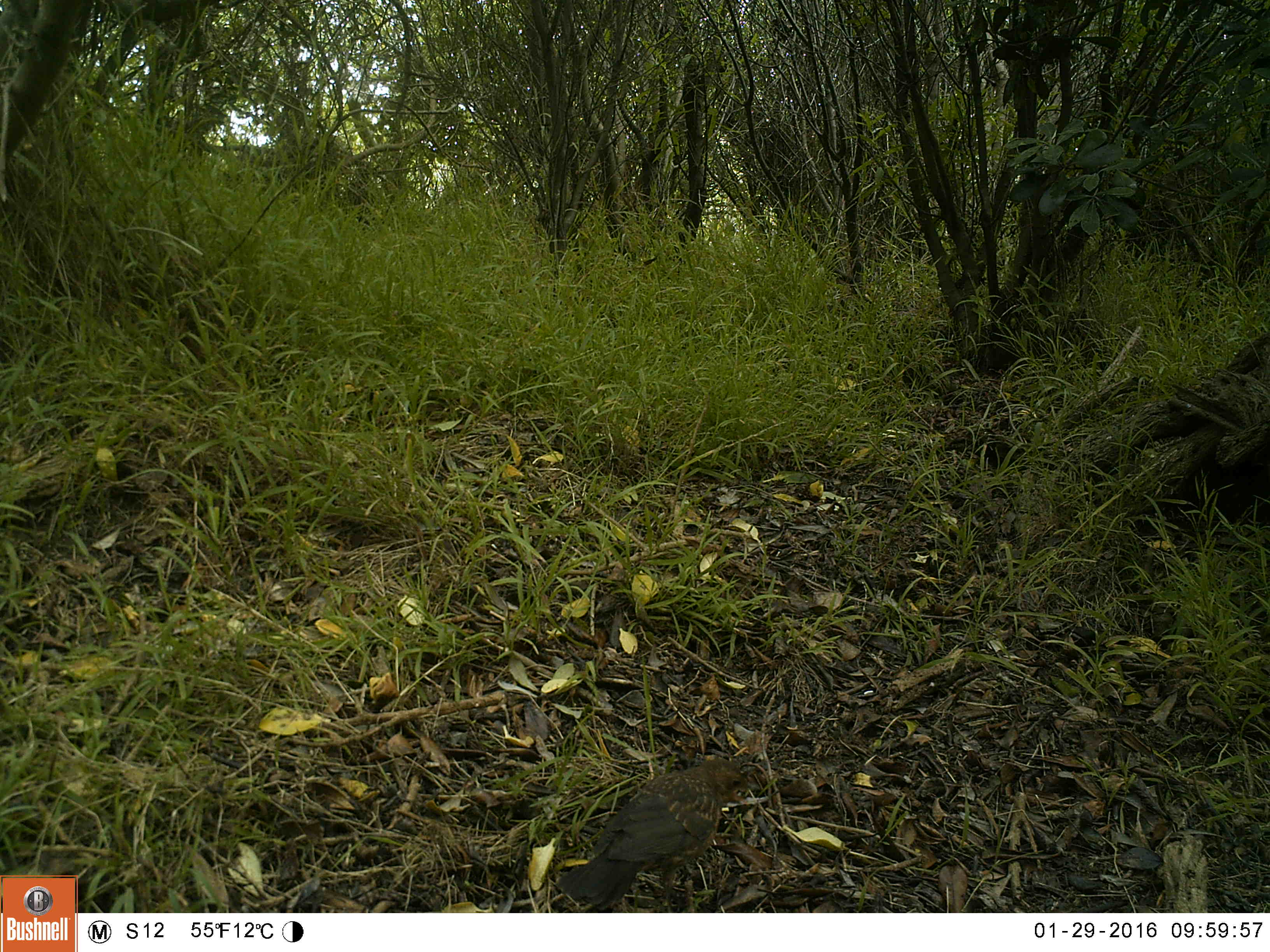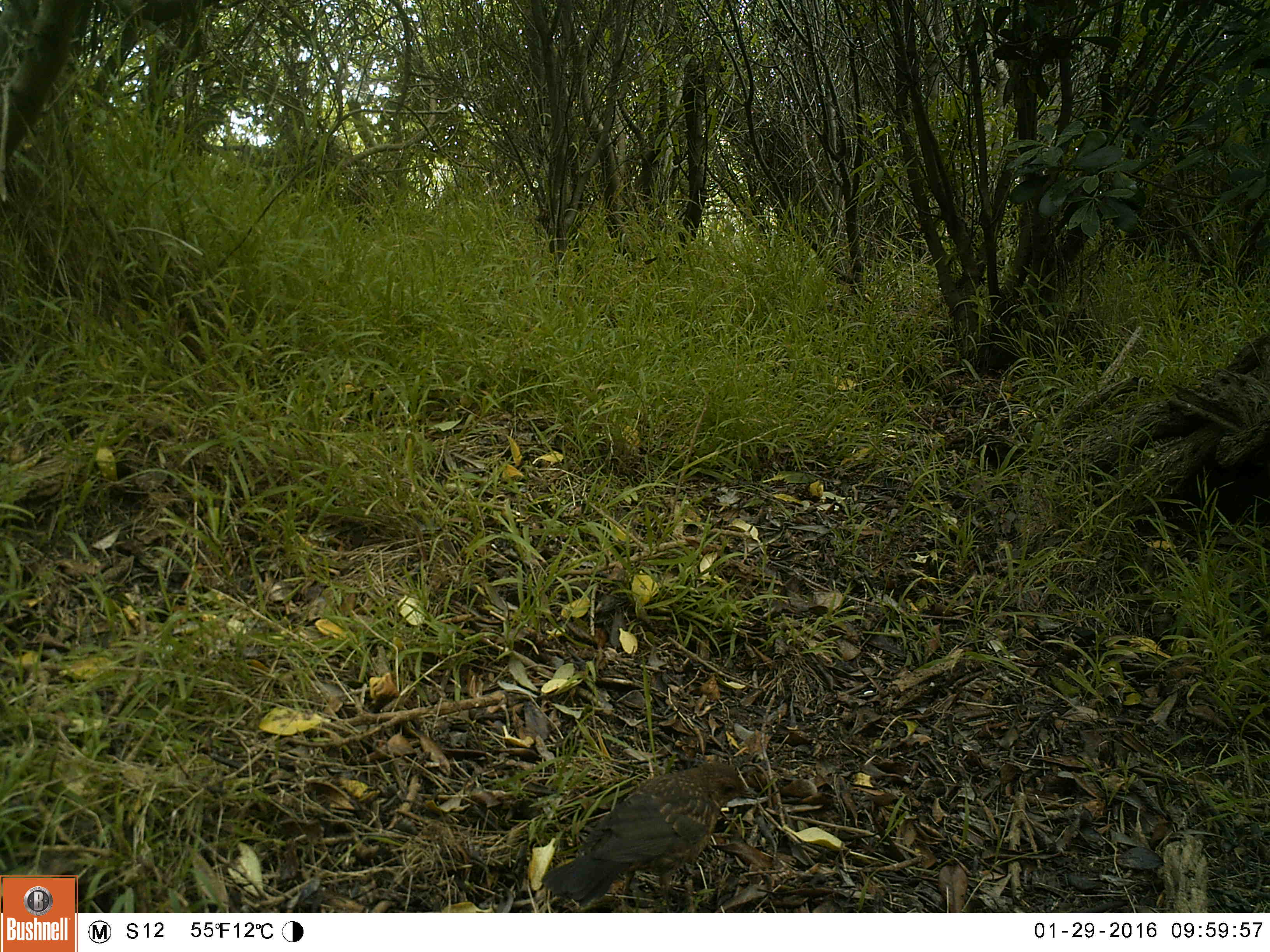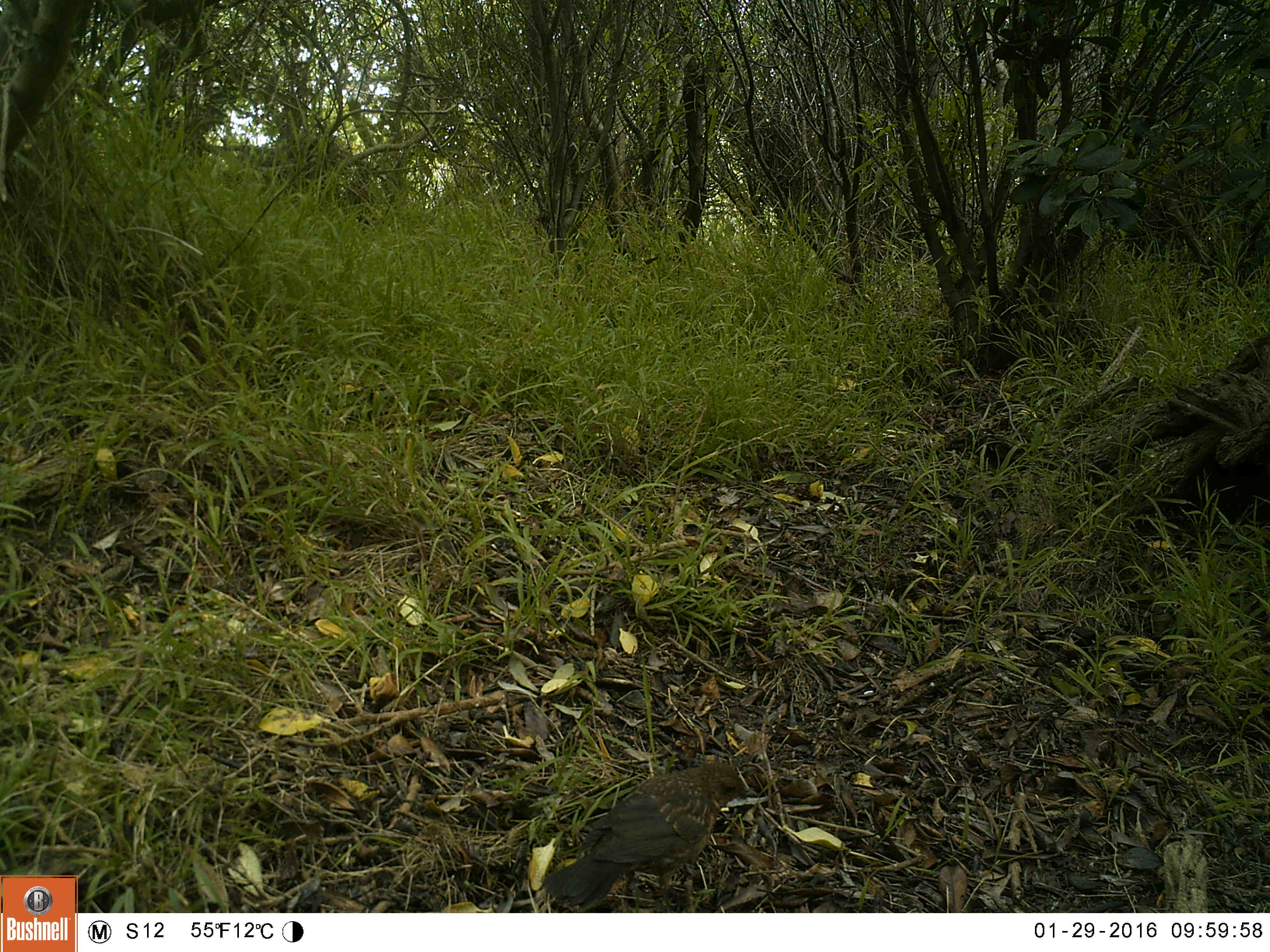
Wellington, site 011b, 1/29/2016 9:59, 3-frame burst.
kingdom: Animalia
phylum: Chordata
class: Aves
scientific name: Aves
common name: bird